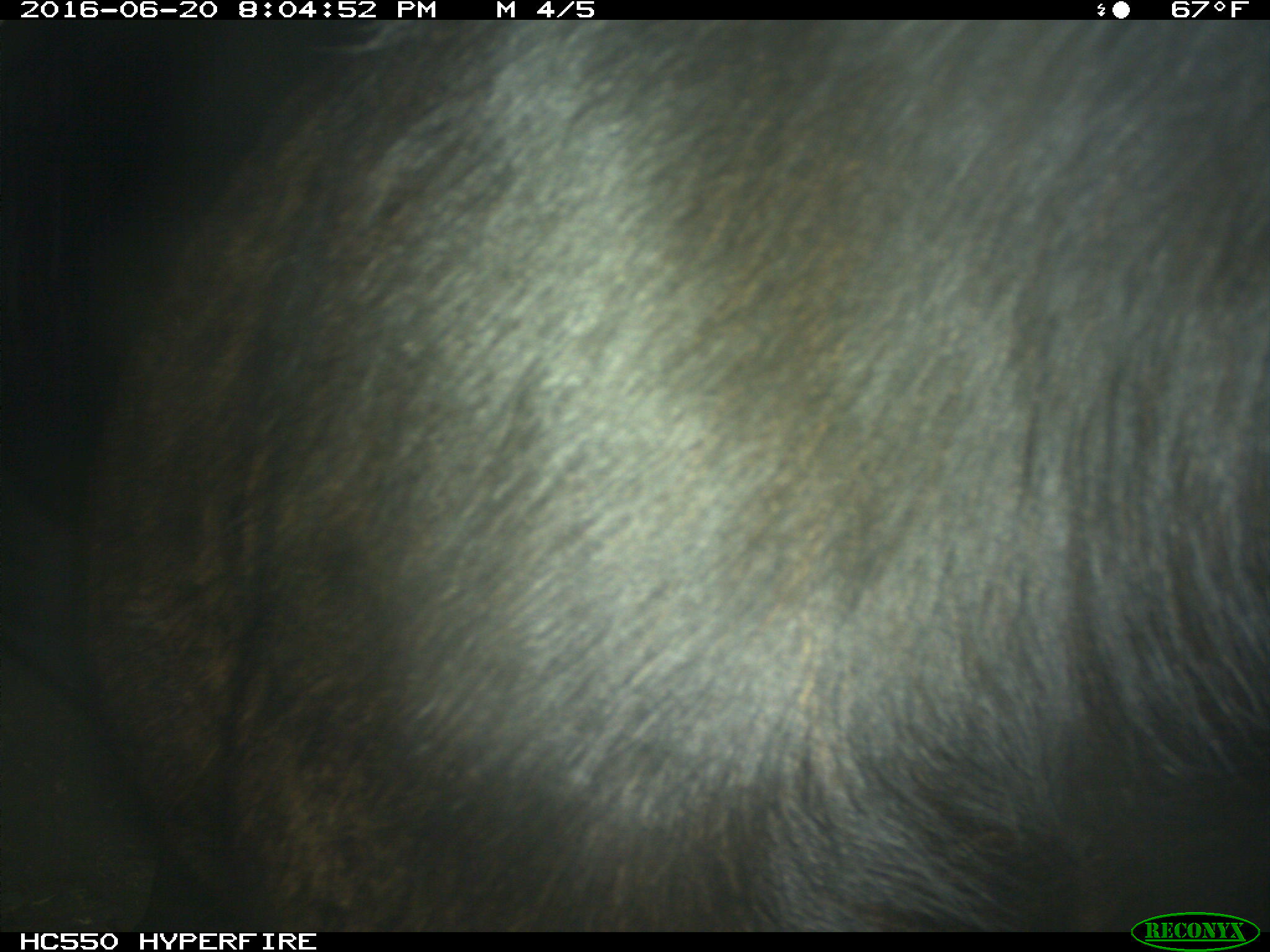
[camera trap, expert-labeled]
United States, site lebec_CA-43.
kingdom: Animalia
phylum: Chordata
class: Mammalia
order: Artiodactyla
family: Bovidae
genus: Bos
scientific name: Bos taurus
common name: domestic cow